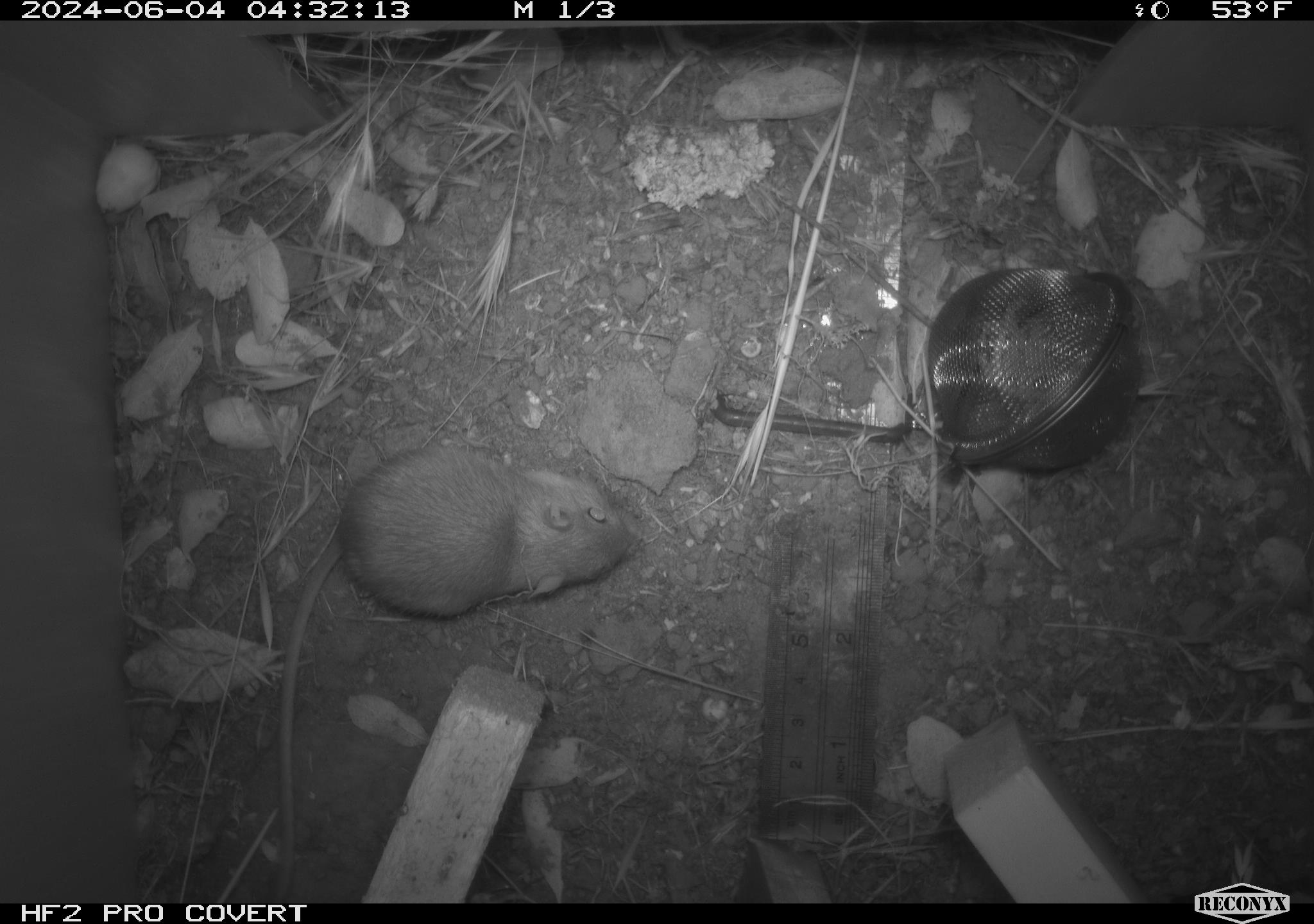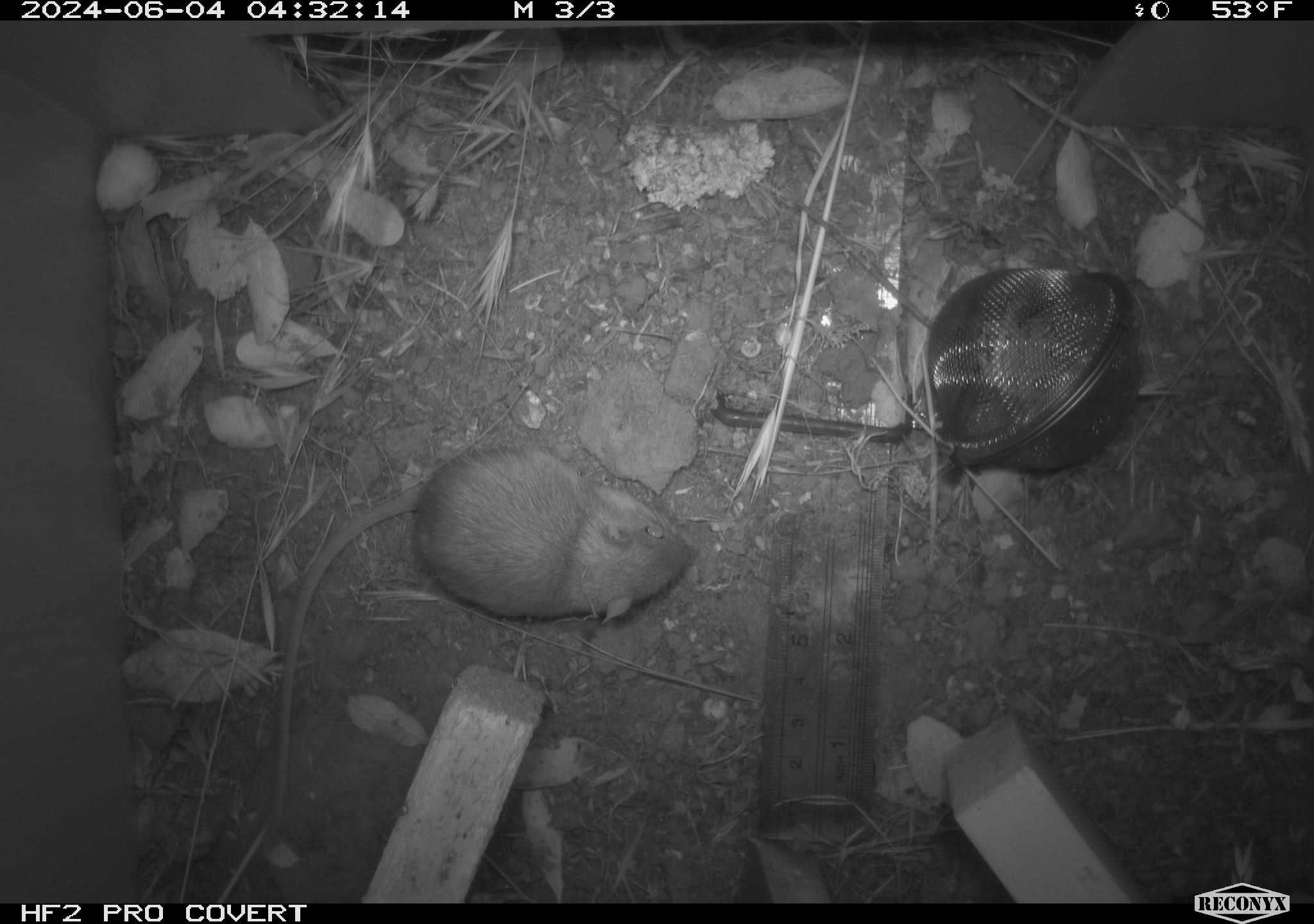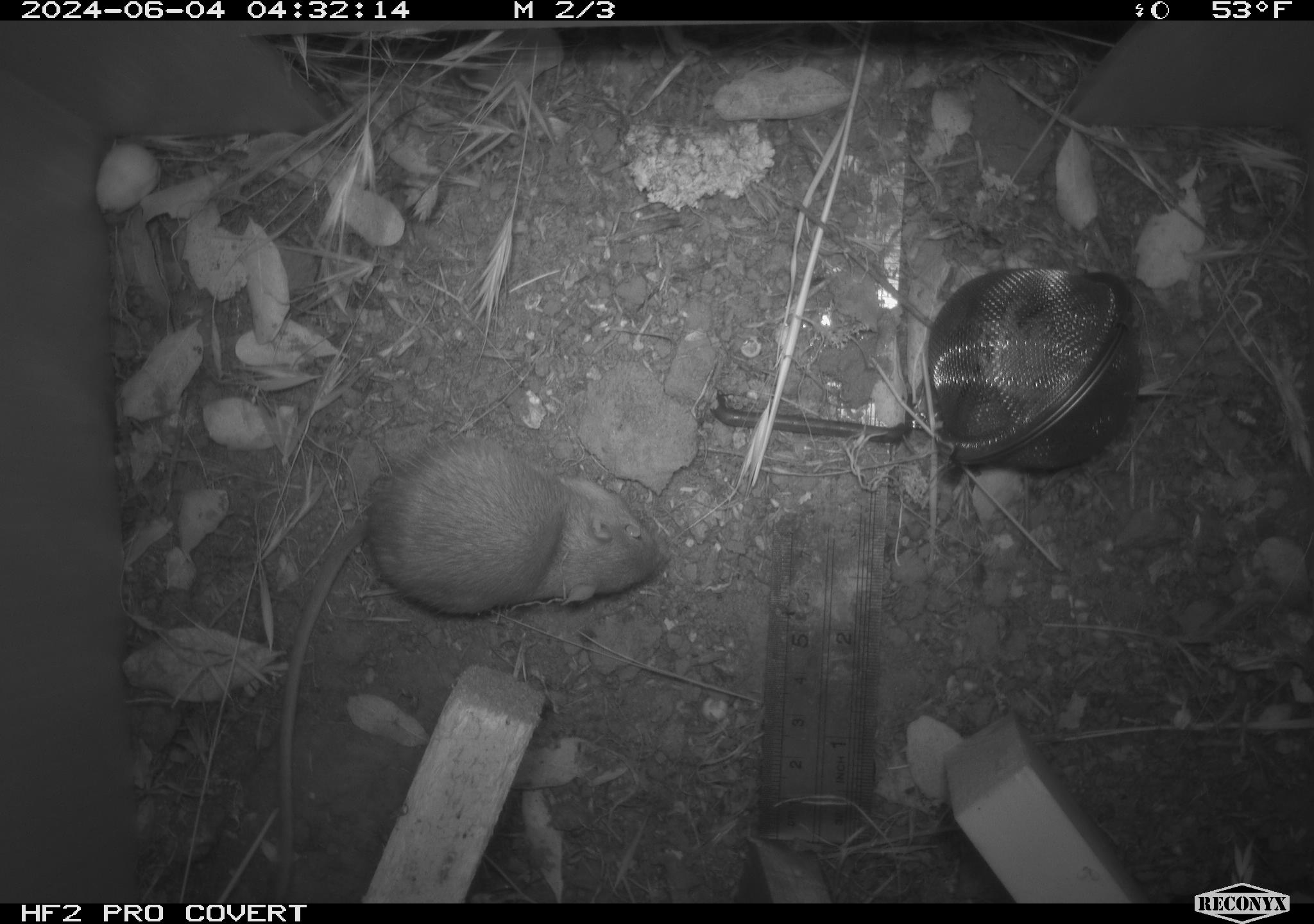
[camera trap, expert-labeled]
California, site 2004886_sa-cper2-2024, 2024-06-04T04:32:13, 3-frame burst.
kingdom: Animalia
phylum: Chordata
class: Mammalia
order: Rodentia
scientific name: Rodentia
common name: rodent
Rodent (Rodentia).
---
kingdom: Animalia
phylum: Chordata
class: Mammalia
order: Rodentia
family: Heteromyidae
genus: Dipodomys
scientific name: Dipodomys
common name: kangaroo rats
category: dipodomys species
Dipodomys species (kangaroo rats) (Dipodomys).